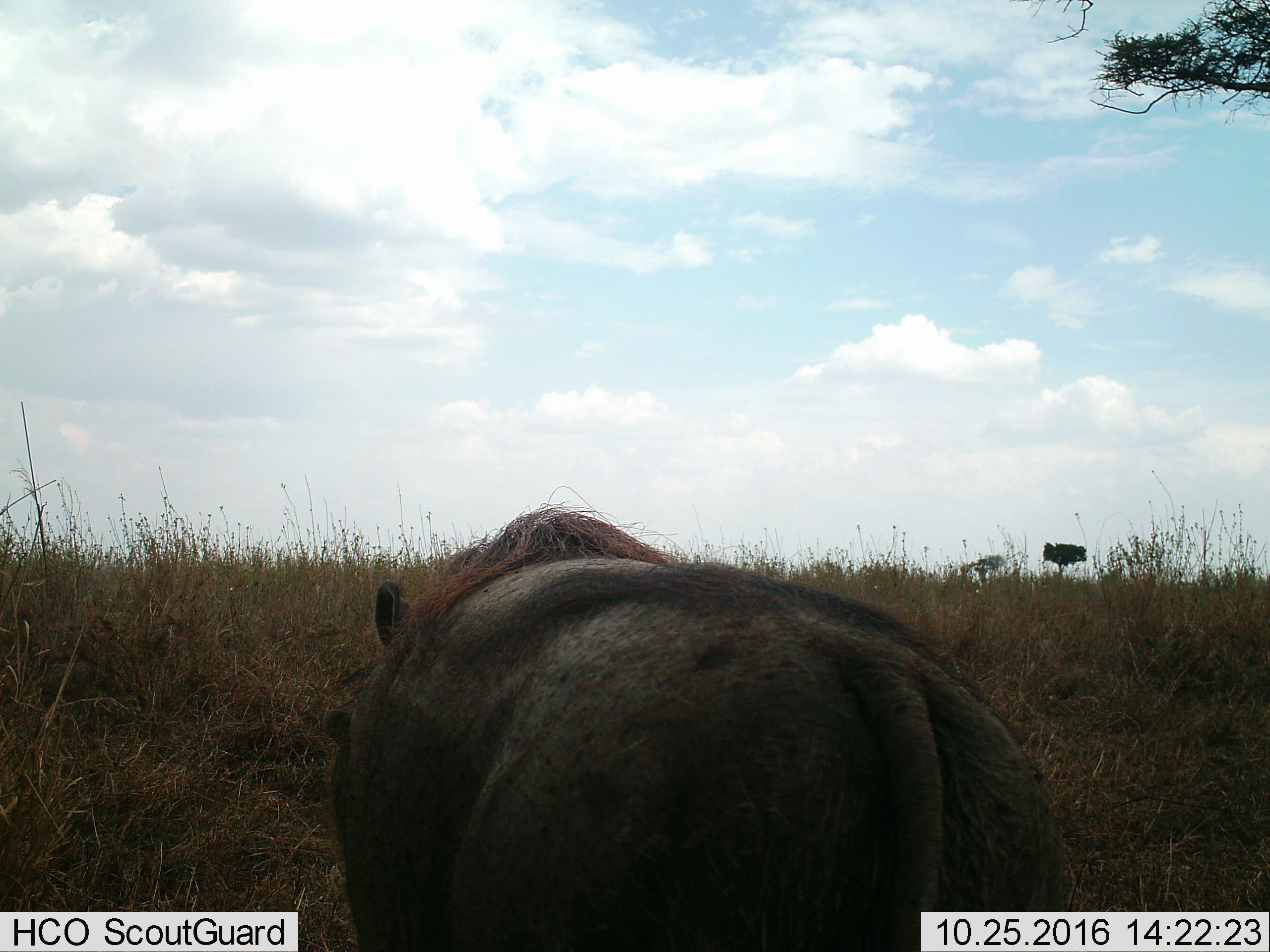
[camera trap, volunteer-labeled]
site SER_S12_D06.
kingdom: Animalia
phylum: Chordata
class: Mammalia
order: Artiodactyla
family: Suidae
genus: Phacochoerus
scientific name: Phacochoerus africanus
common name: warthog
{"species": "warthog (Phacochoerus africanus)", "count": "1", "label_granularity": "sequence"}